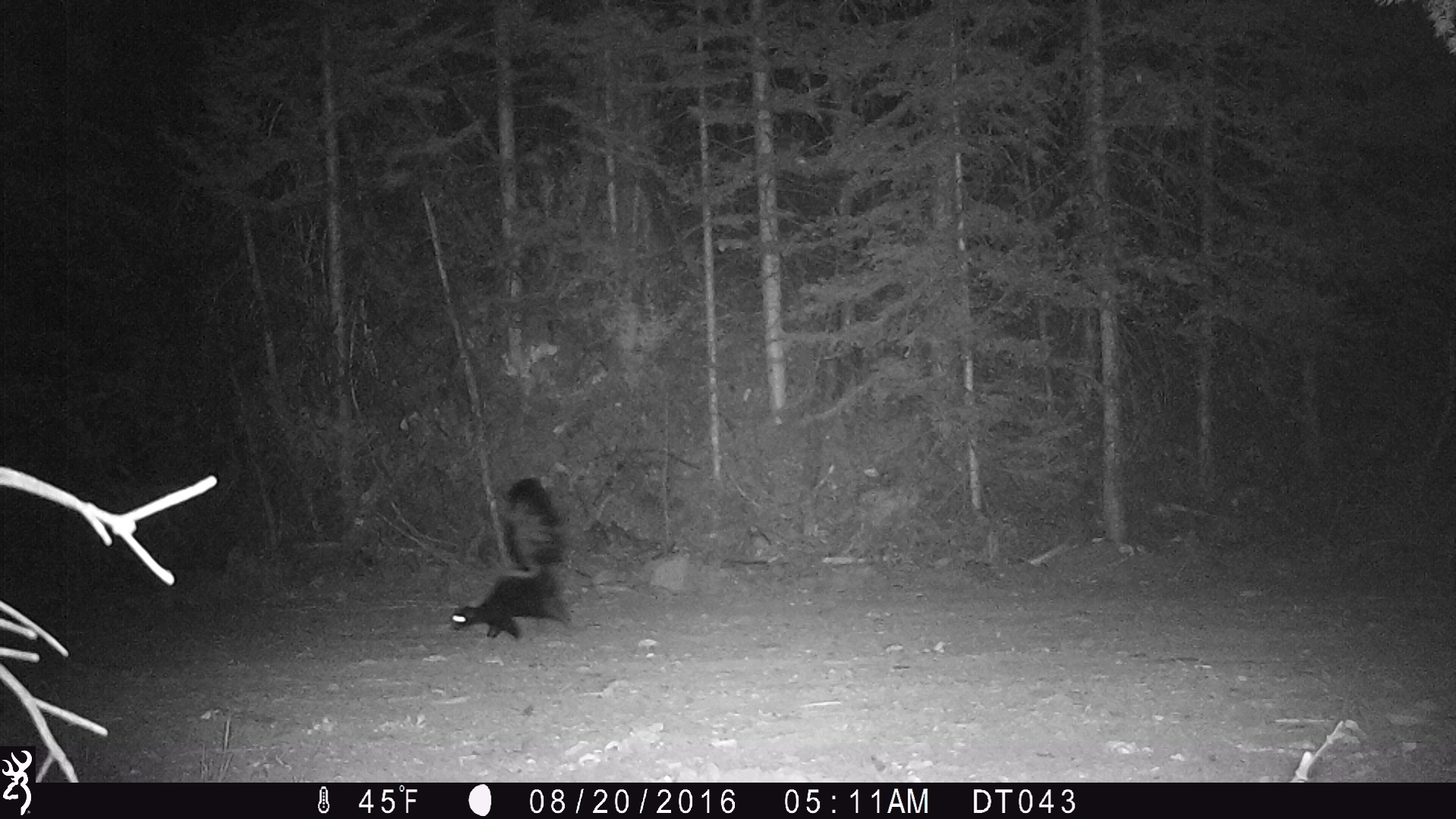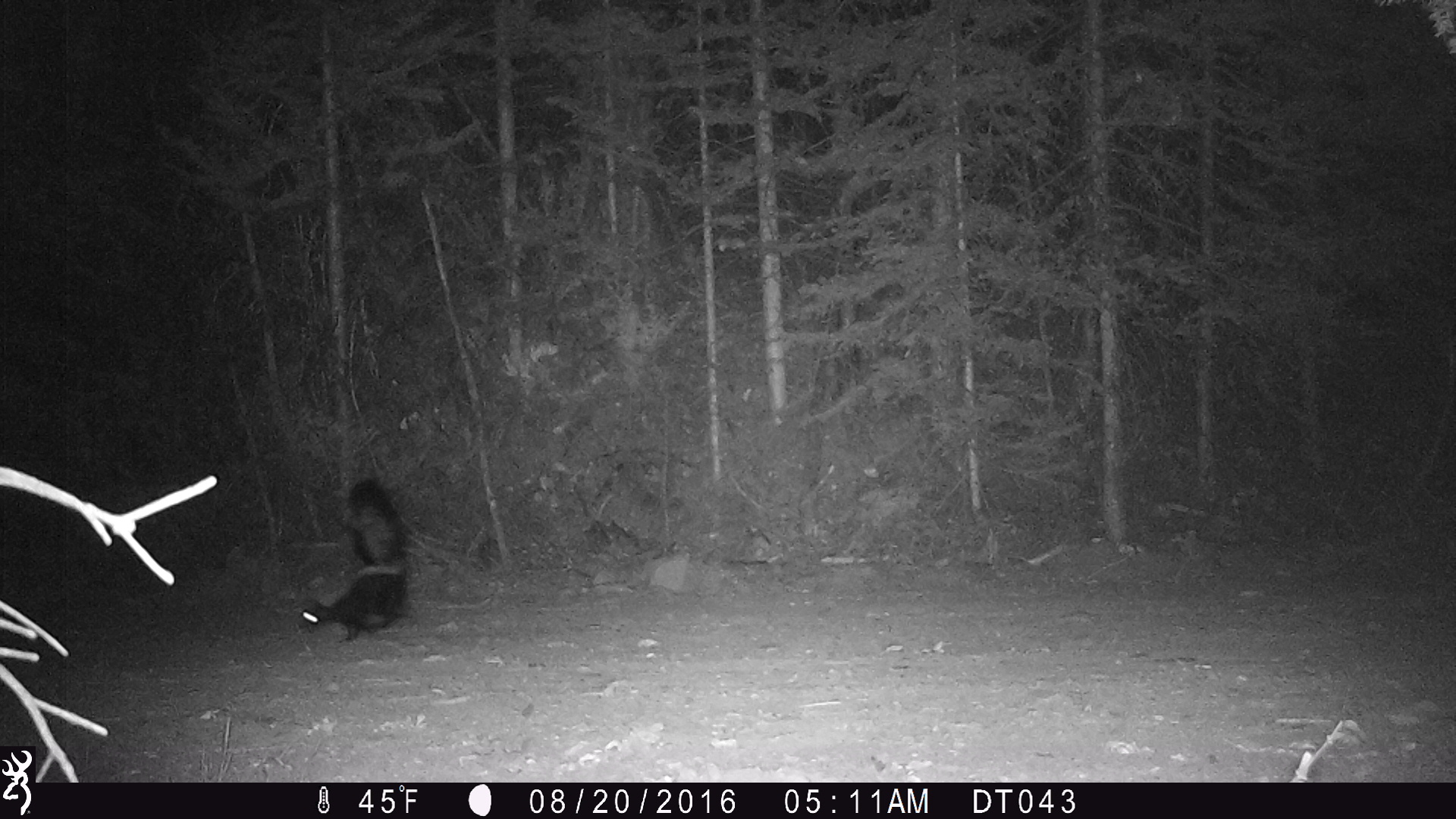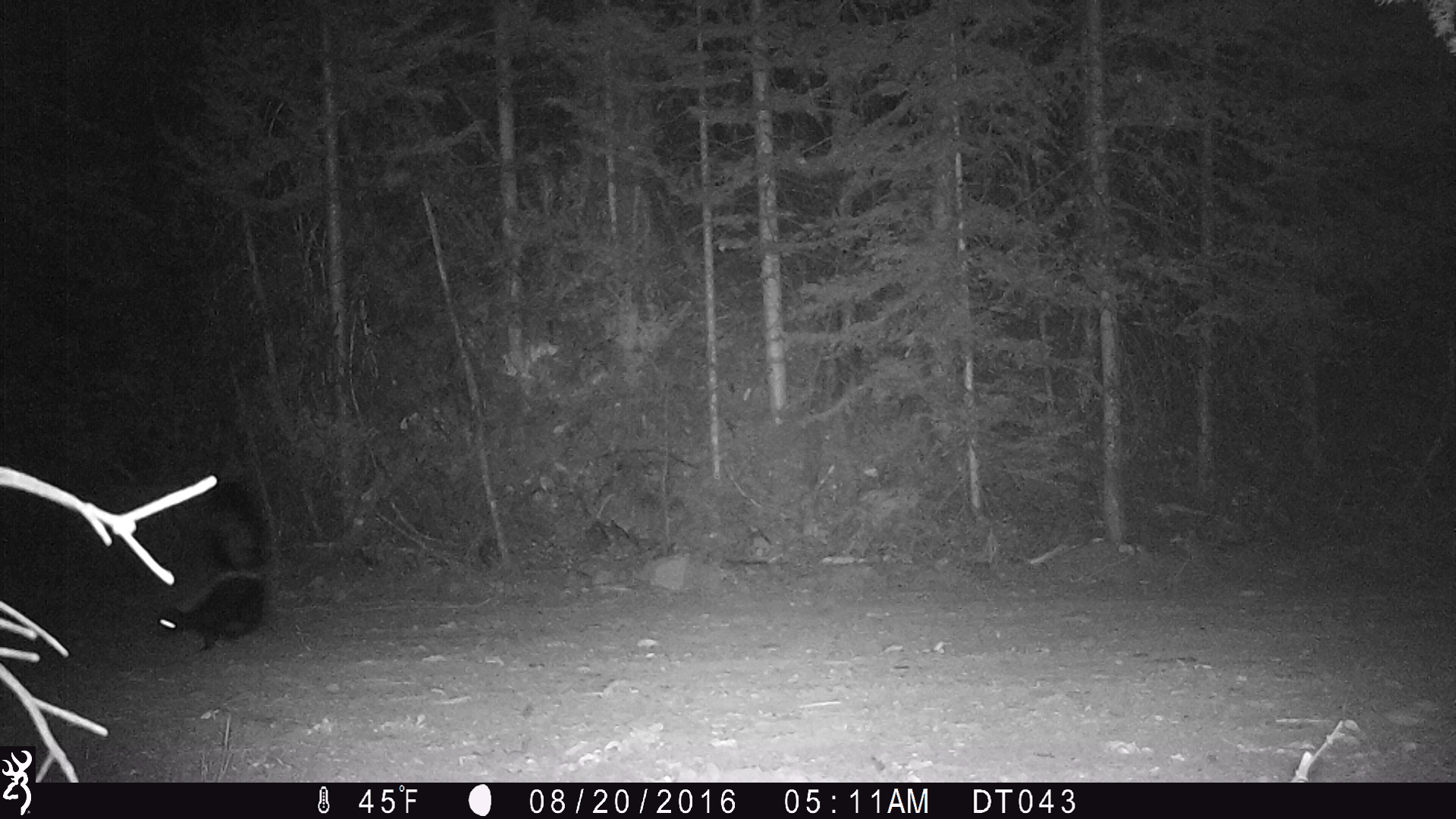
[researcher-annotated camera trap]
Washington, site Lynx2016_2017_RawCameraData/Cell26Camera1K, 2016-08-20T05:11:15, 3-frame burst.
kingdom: Animalia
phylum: Chordata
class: Mammalia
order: Carnivora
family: Mephitidae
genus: Mephitis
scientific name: Mephitis mephitis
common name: striped skunk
Mephitis mephitis (striped skunk). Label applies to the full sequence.